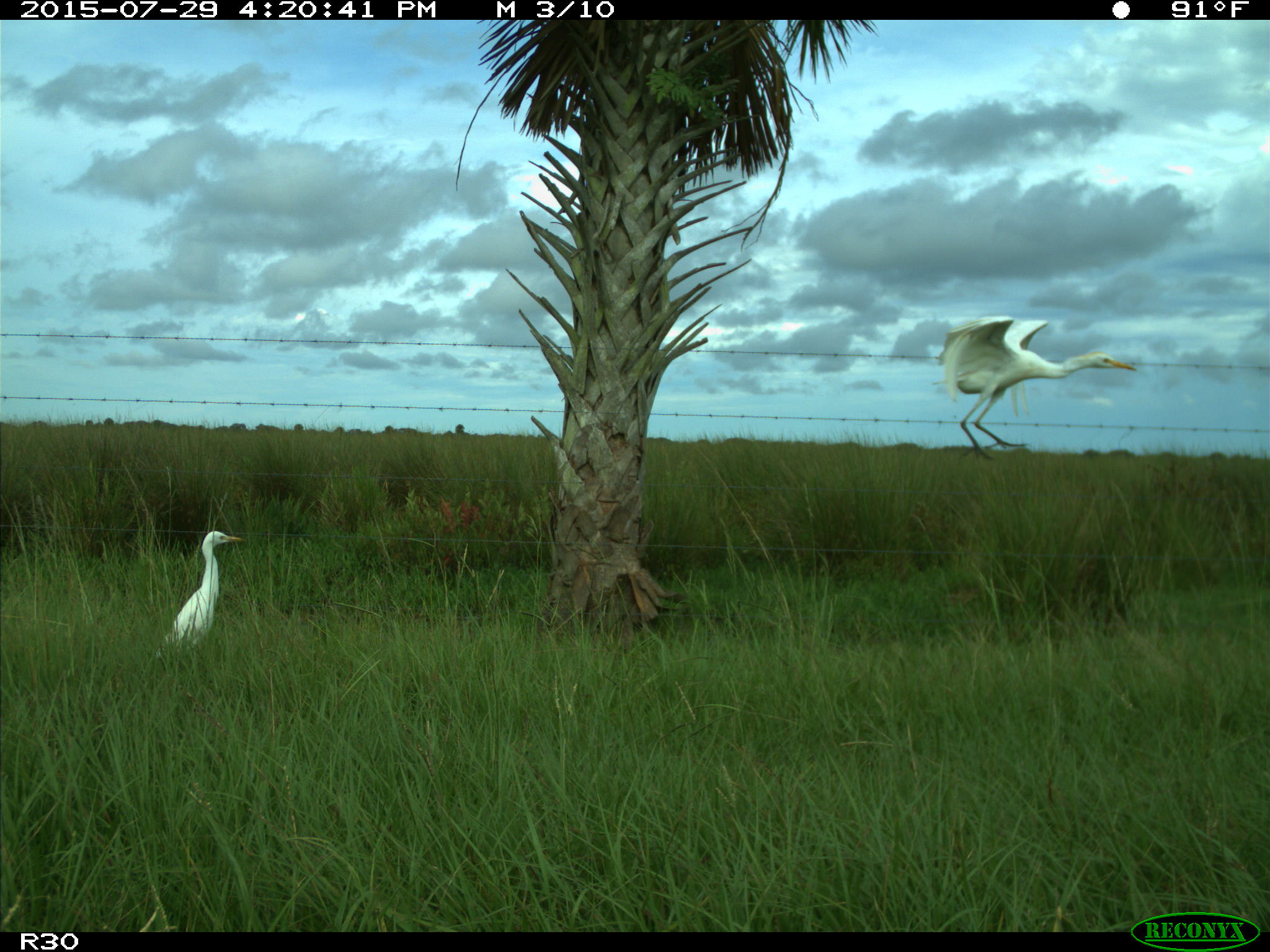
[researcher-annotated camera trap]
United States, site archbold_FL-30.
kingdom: Animalia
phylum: Chordata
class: Aves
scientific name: Aves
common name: birds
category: unidentified bird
Unidentified bird (birds) (Aves).